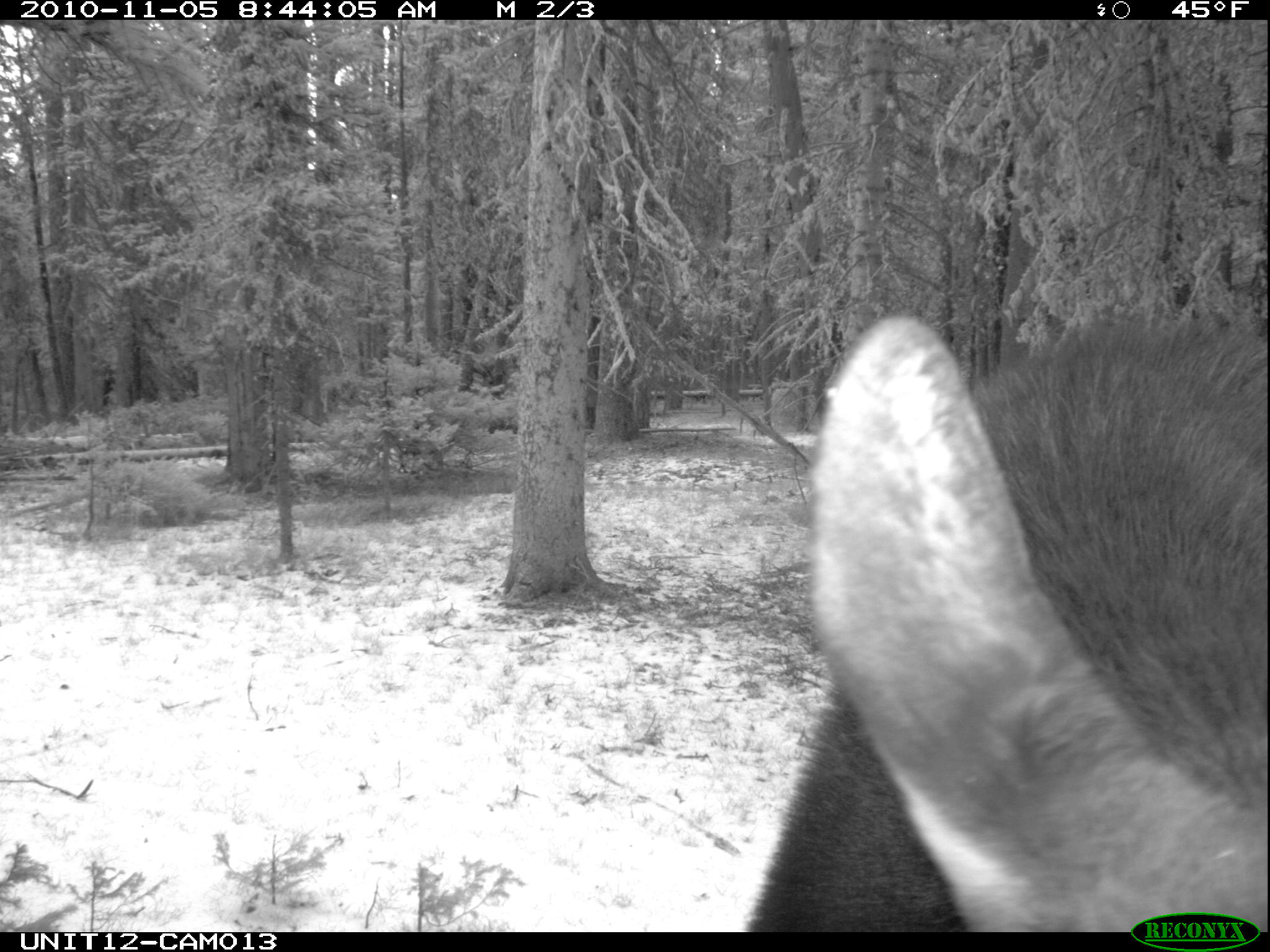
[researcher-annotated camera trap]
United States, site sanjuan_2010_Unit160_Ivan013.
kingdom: Animalia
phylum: Chordata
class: Mammalia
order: Artiodactyla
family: Cervidae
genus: Alces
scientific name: Alces alces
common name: moose